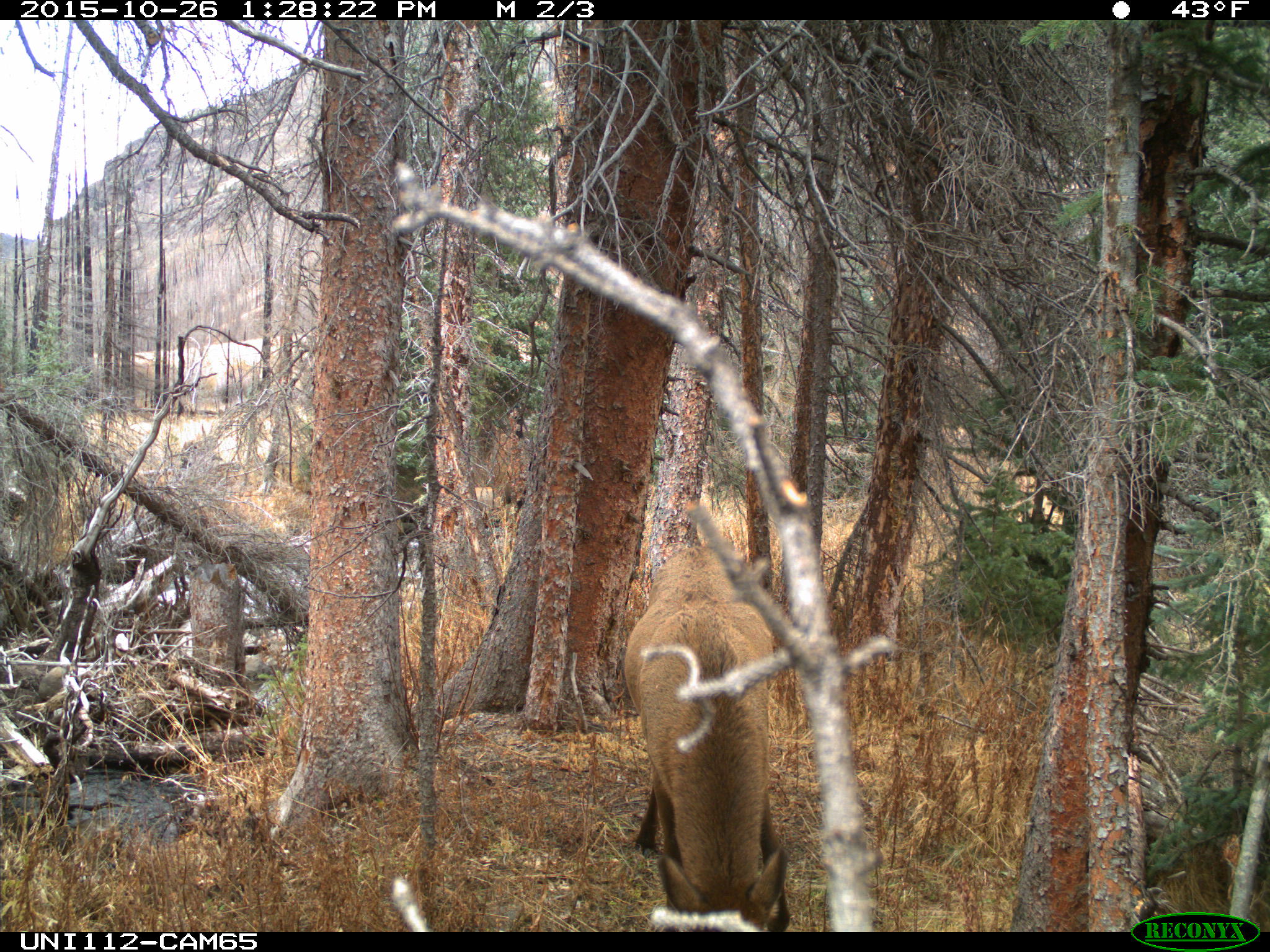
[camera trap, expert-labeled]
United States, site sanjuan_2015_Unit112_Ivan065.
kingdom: Animalia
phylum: Chordata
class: Mammalia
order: Artiodactyla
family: Cervidae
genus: Cervus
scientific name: Cervus elaphus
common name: red deer